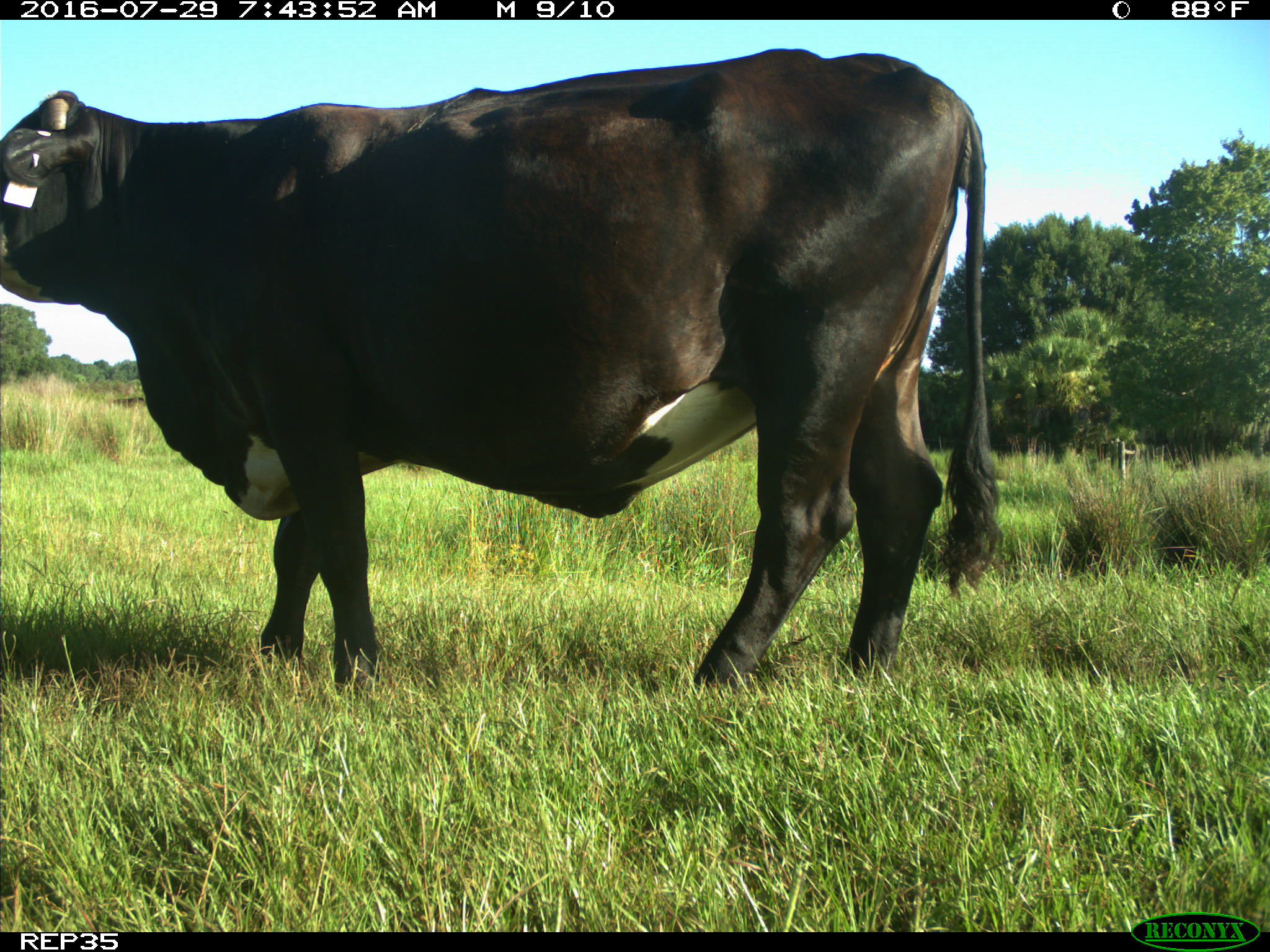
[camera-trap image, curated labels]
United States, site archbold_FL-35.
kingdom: Animalia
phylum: Chordata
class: Mammalia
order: Artiodactyla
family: Bovidae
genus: Bos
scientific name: Bos taurus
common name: domestic cow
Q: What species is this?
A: Bos taurus (domestic cow).